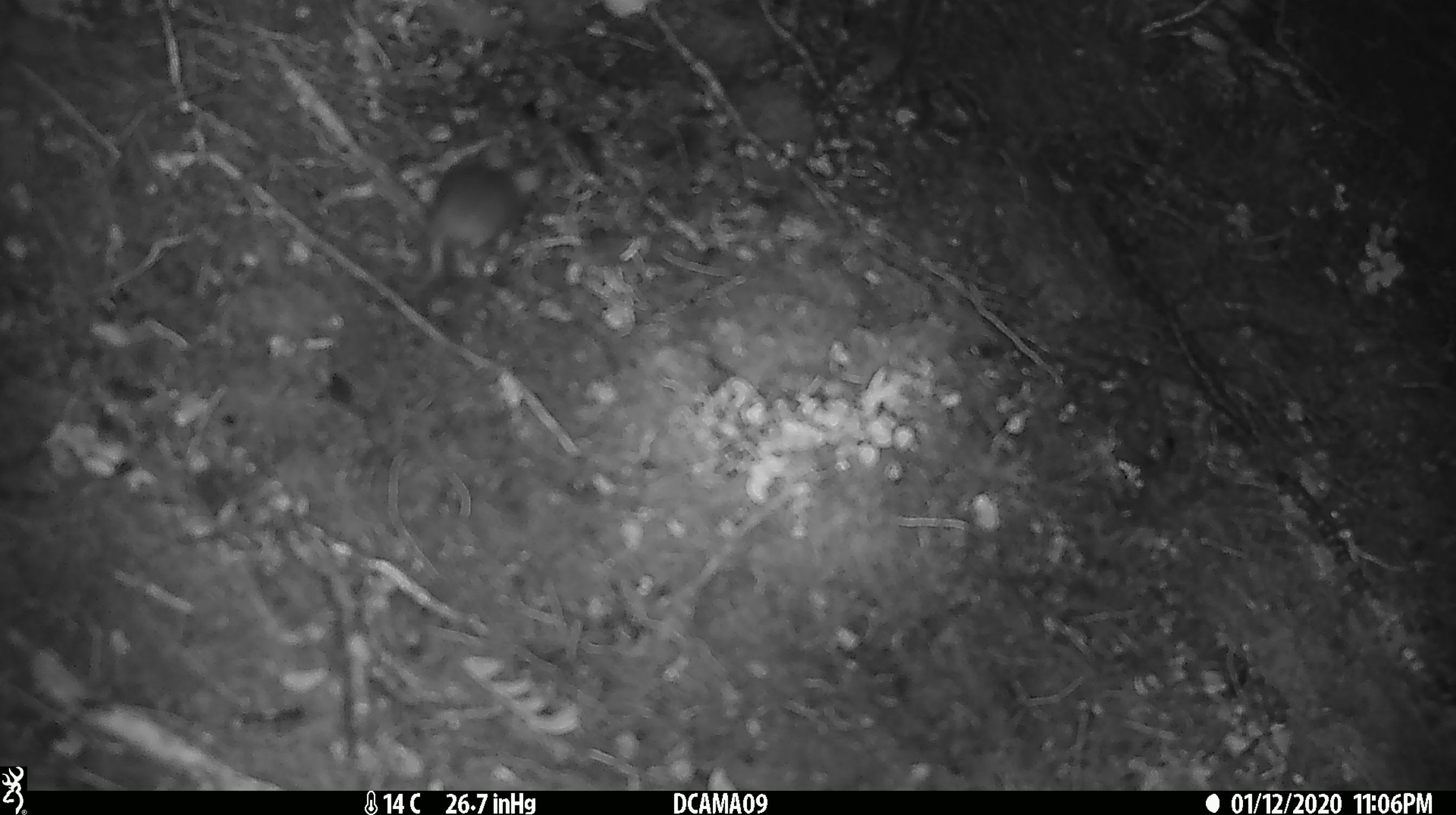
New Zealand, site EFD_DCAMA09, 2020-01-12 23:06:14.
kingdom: Animalia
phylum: Chordata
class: Mammalia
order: Rodentia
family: Muridae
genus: Mus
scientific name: Mus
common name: mouse